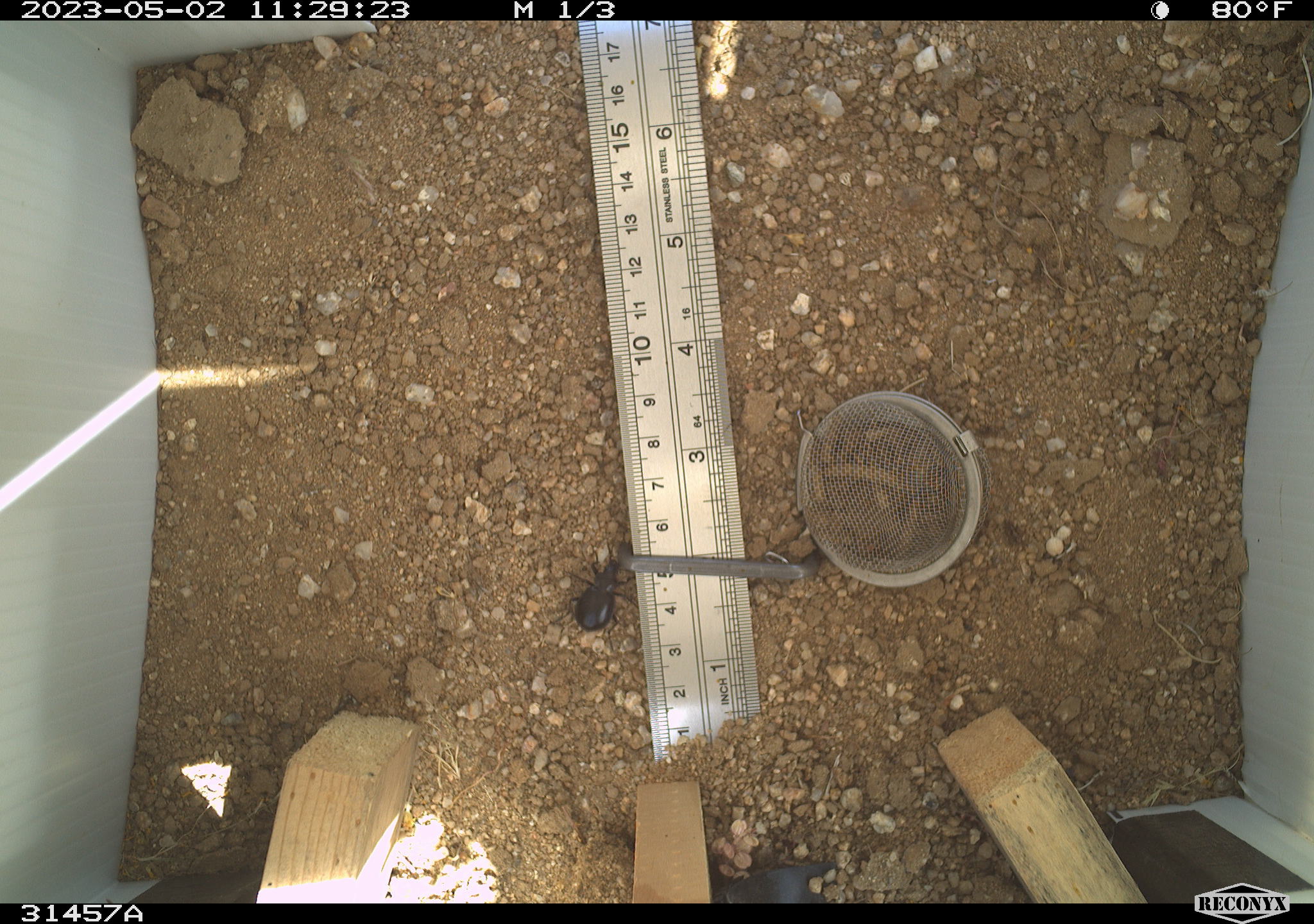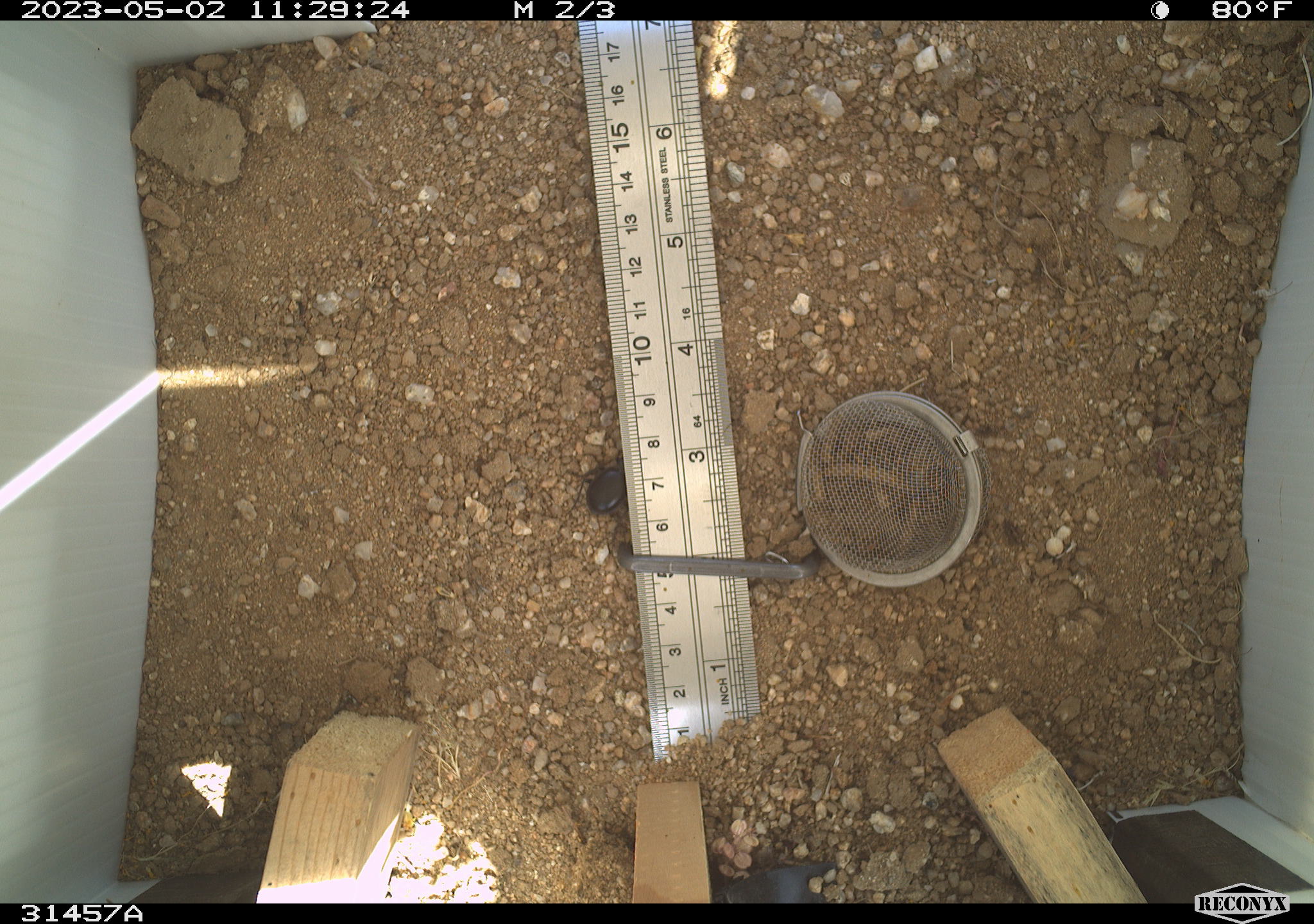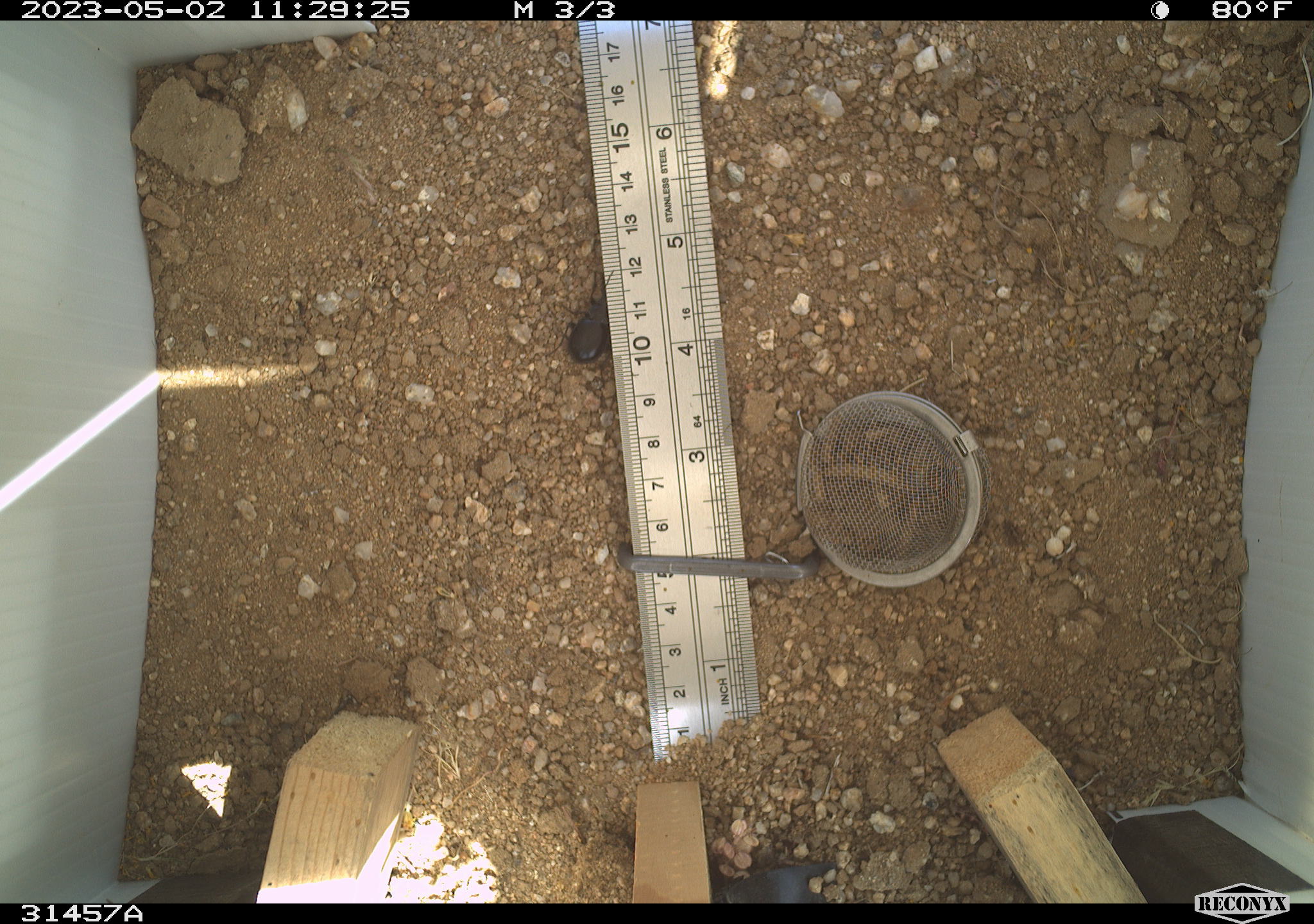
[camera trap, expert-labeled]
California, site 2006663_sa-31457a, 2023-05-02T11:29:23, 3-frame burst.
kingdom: Animalia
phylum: Arthropoda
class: Insecta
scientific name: Insecta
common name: insect